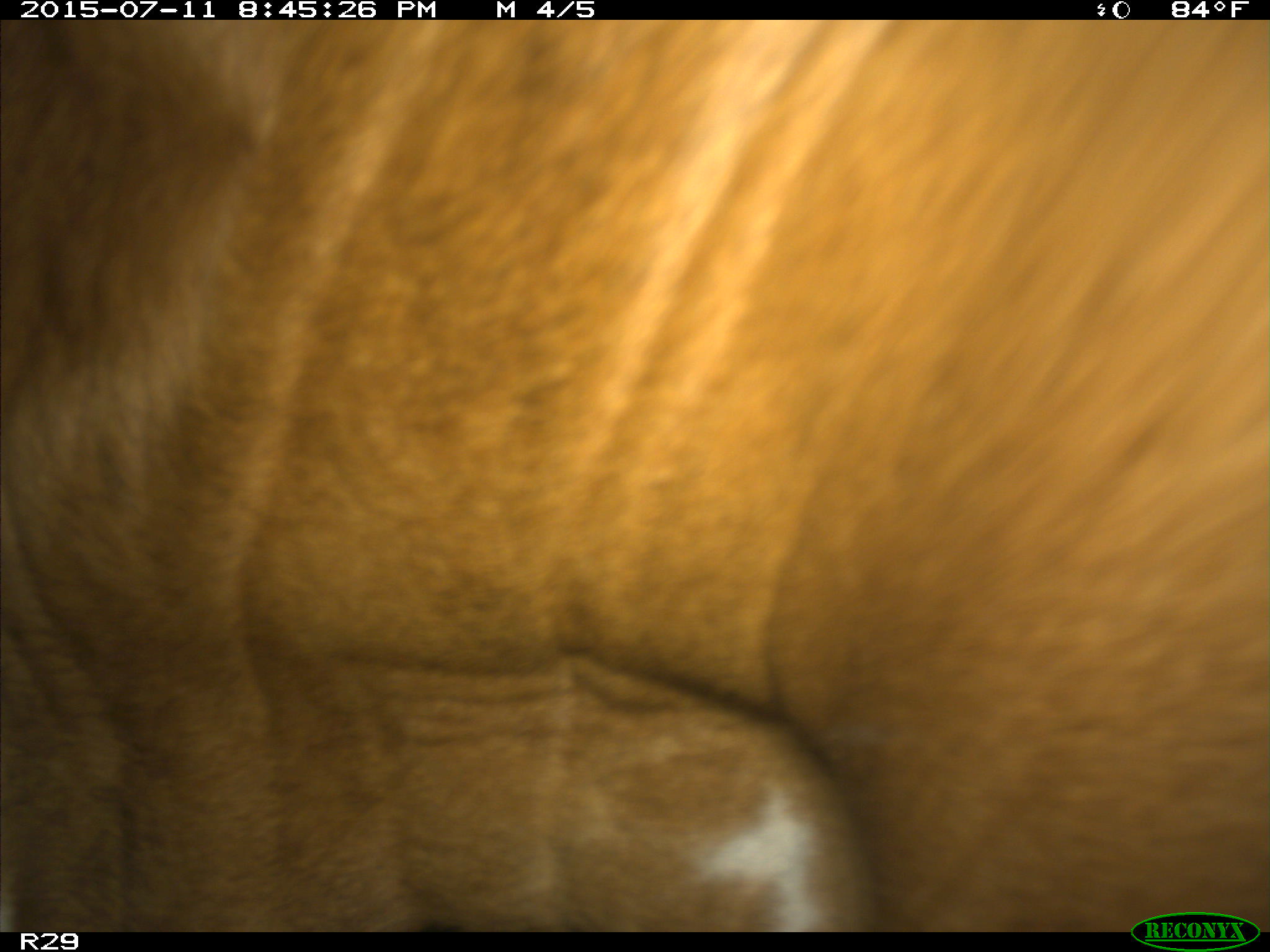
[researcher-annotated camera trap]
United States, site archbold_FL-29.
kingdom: Animalia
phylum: Chordata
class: Mammalia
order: Artiodactyla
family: Bovidae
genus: Bos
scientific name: Bos taurus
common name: domestic cow